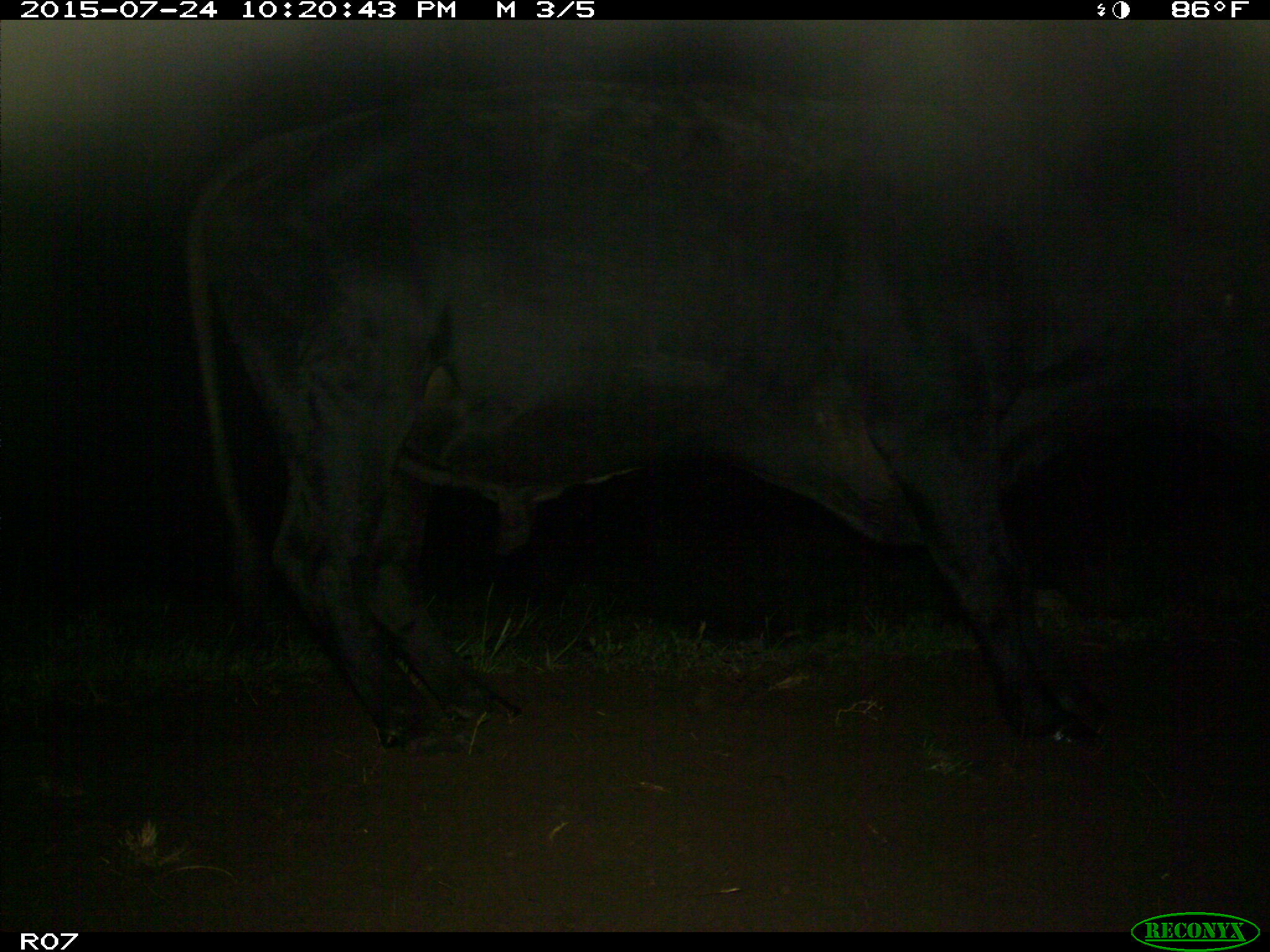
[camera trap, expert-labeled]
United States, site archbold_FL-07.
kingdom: Animalia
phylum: Chordata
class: Mammalia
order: Artiodactyla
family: Bovidae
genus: Bos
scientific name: Bos taurus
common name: domestic cow